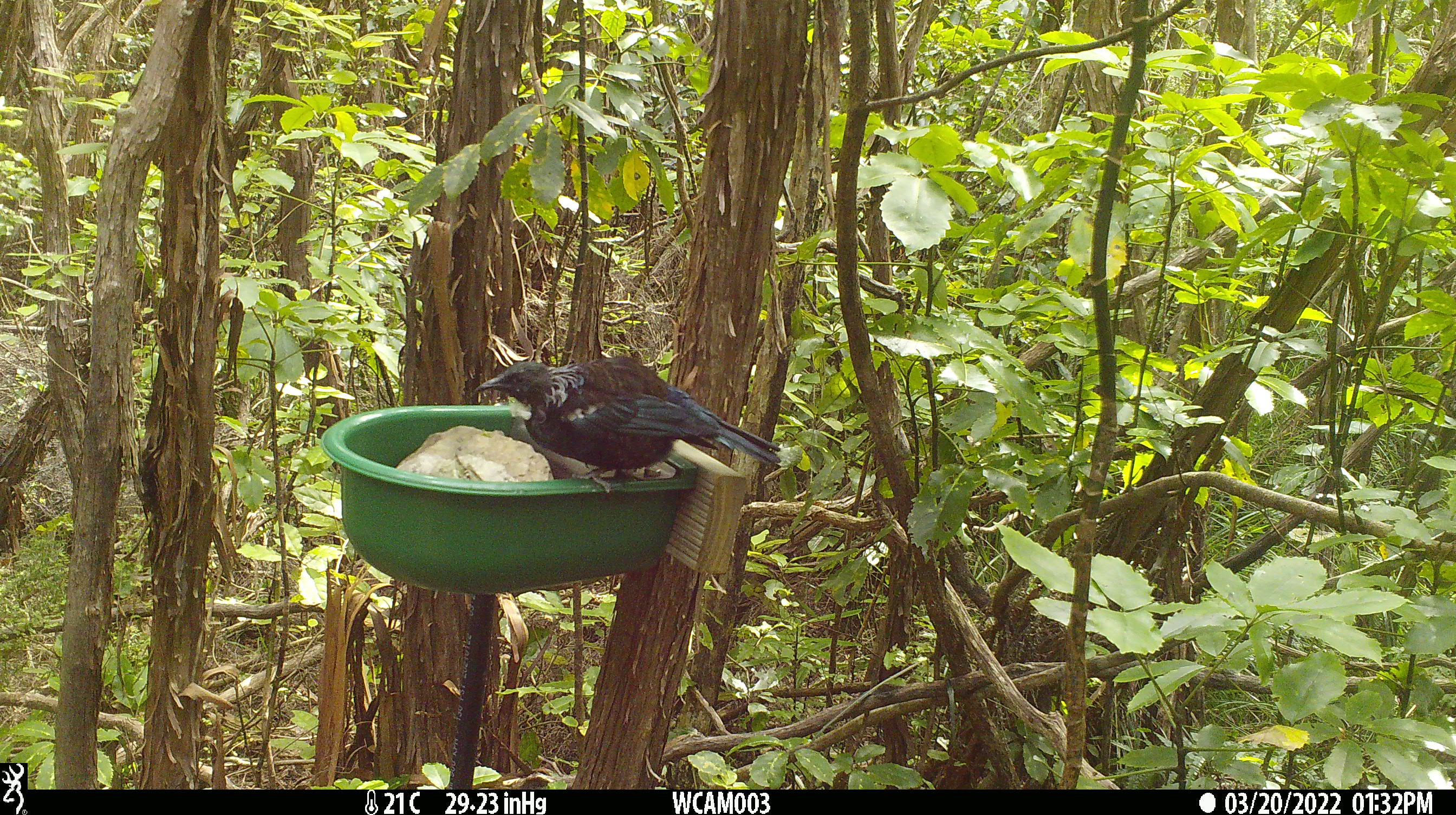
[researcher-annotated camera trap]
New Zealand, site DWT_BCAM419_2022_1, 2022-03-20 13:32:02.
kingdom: Animalia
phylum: Chordata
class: Aves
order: Passeriformes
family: Meliphagidae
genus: Prosthemadera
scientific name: Prosthemadera novaeseelandiae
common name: tui